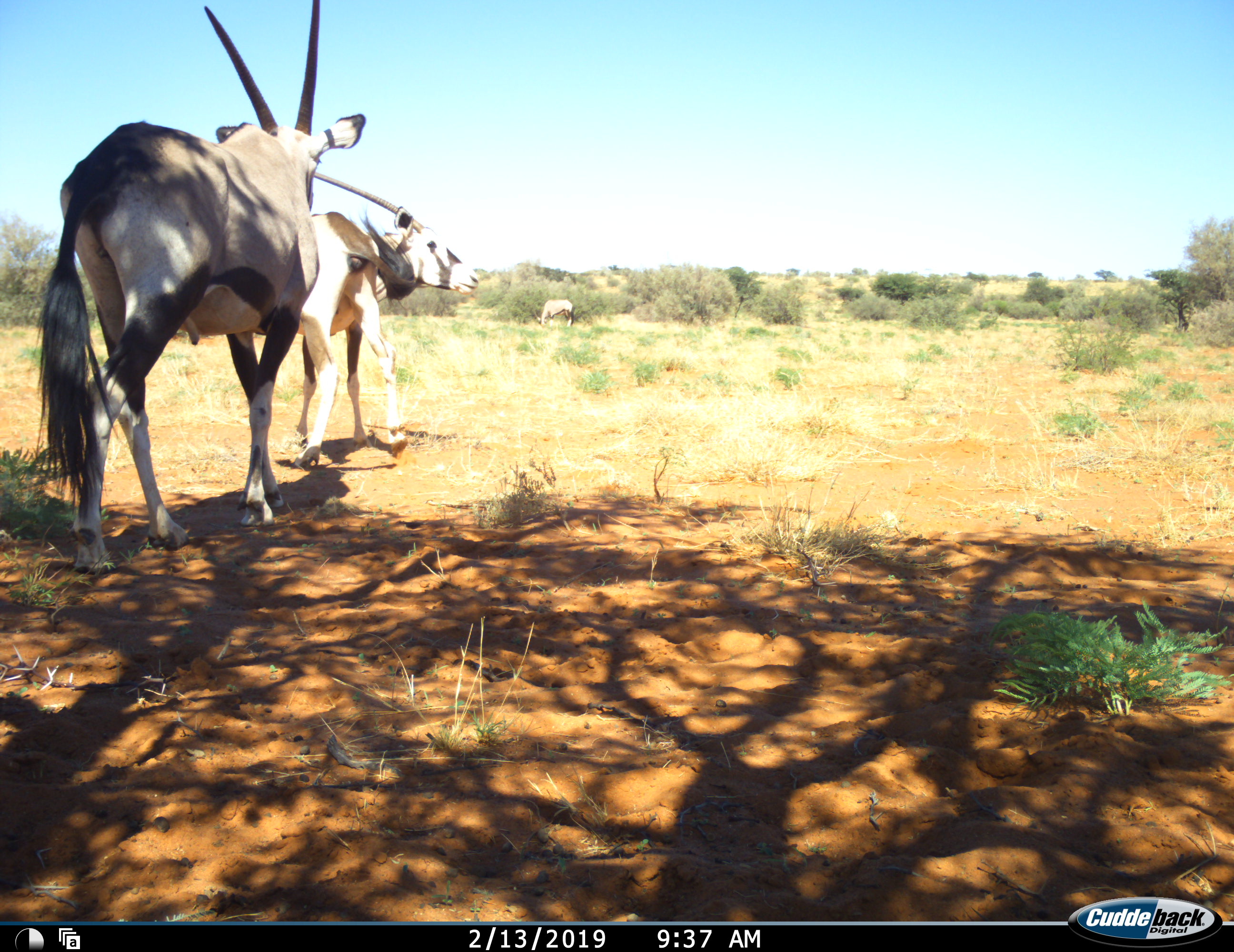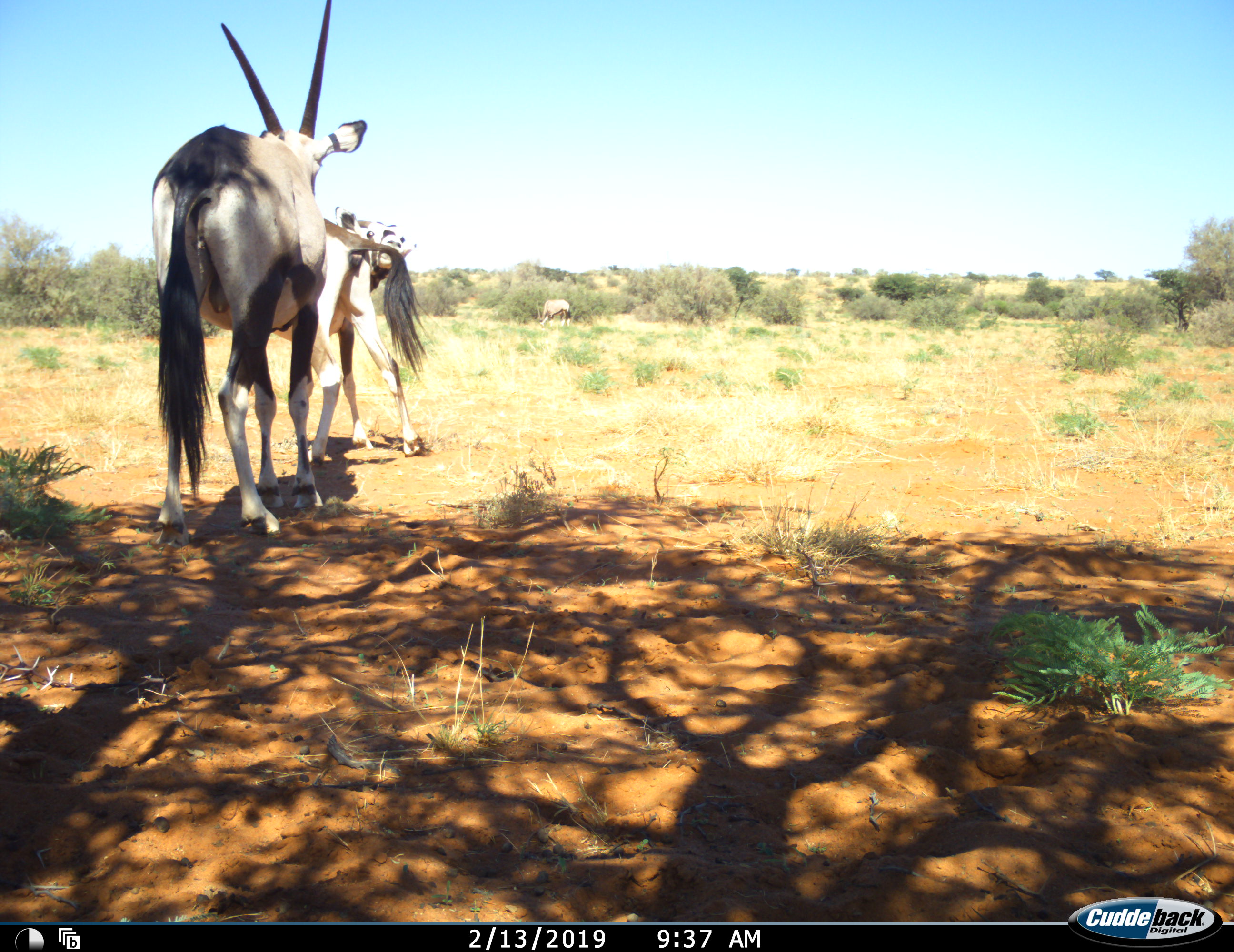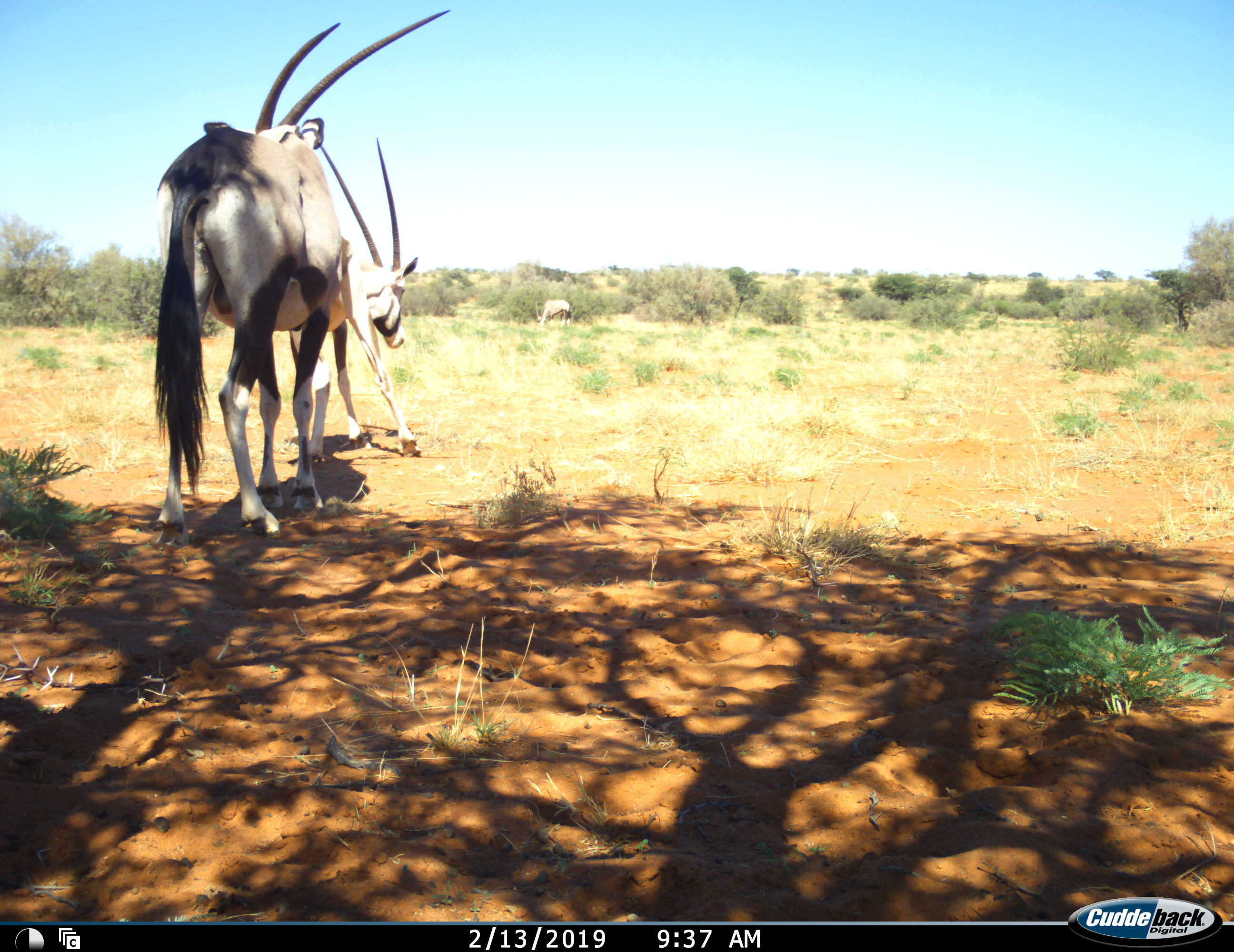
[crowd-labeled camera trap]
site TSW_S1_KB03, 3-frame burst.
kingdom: Animalia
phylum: Chordata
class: Mammalia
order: Artiodactyla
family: Bovidae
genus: Oryx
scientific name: Oryx gazella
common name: gemsbok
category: oryx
Oryx (gemsbok) (Oryx gazella), count 3. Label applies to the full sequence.